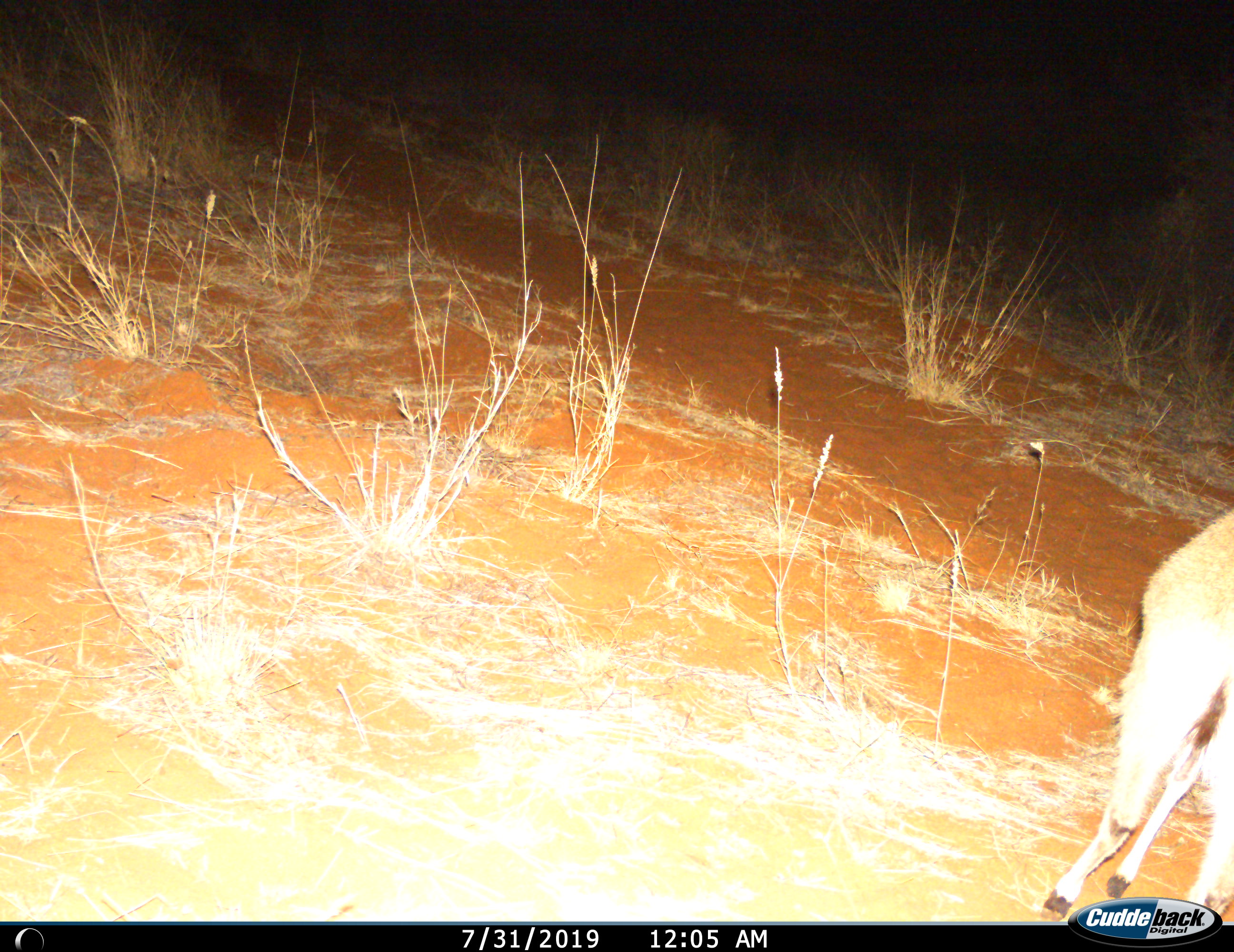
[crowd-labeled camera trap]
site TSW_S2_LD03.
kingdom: Animalia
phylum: Chordata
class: Mammalia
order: Artiodactyla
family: Bovidae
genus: Sylvicapra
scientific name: Sylvicapra grimmia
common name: common duiker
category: duikercommongrey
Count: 1.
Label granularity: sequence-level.